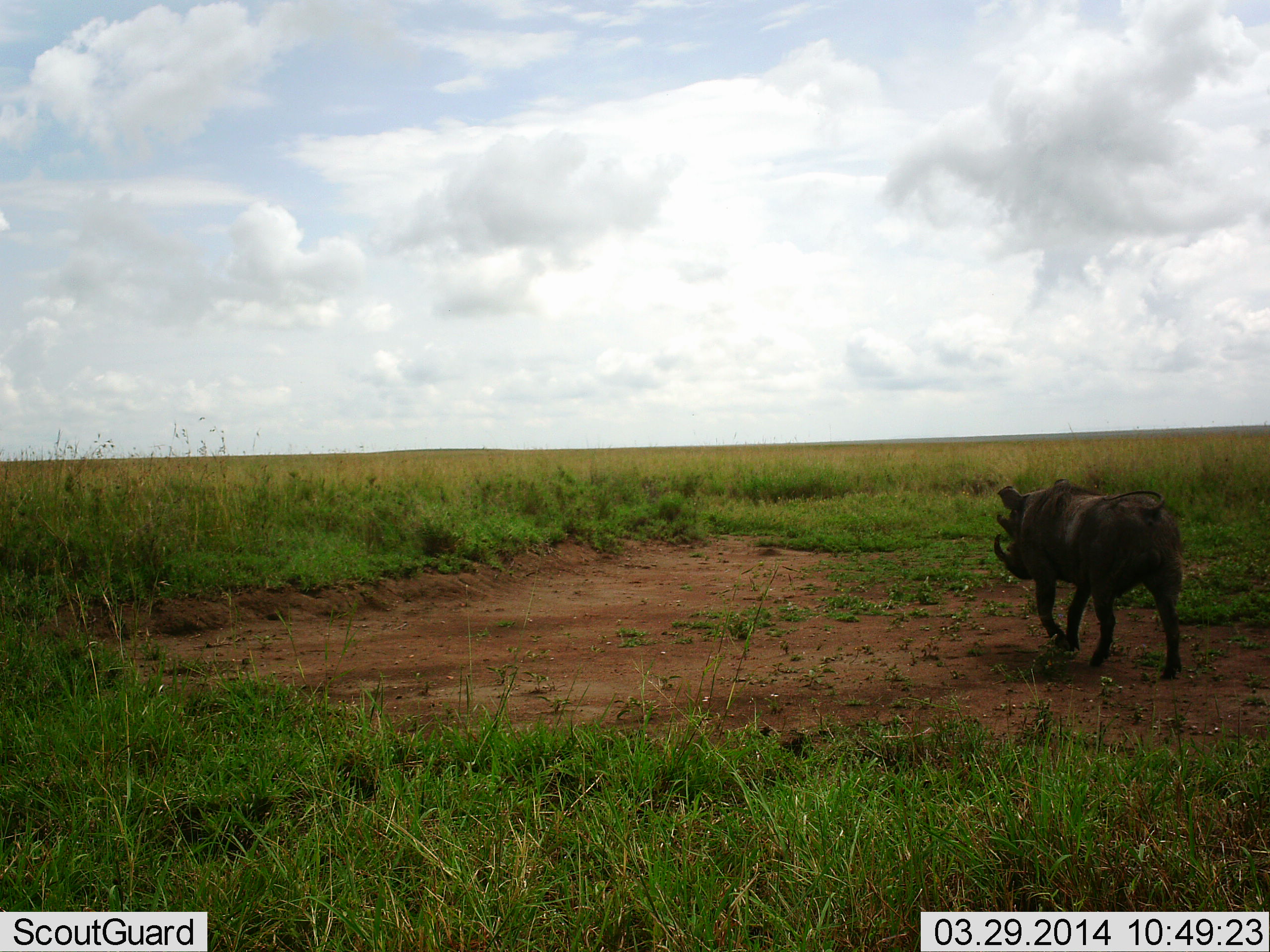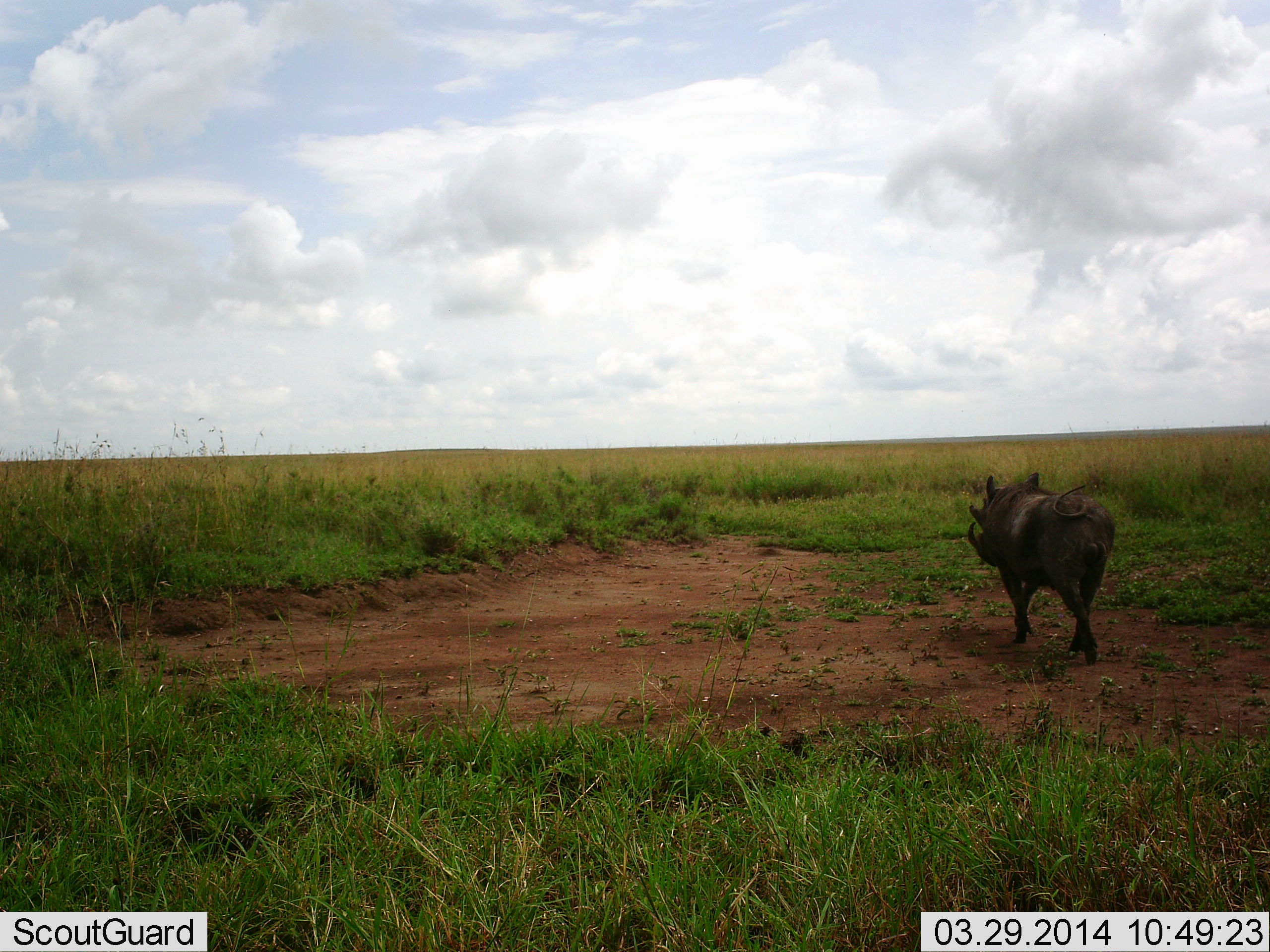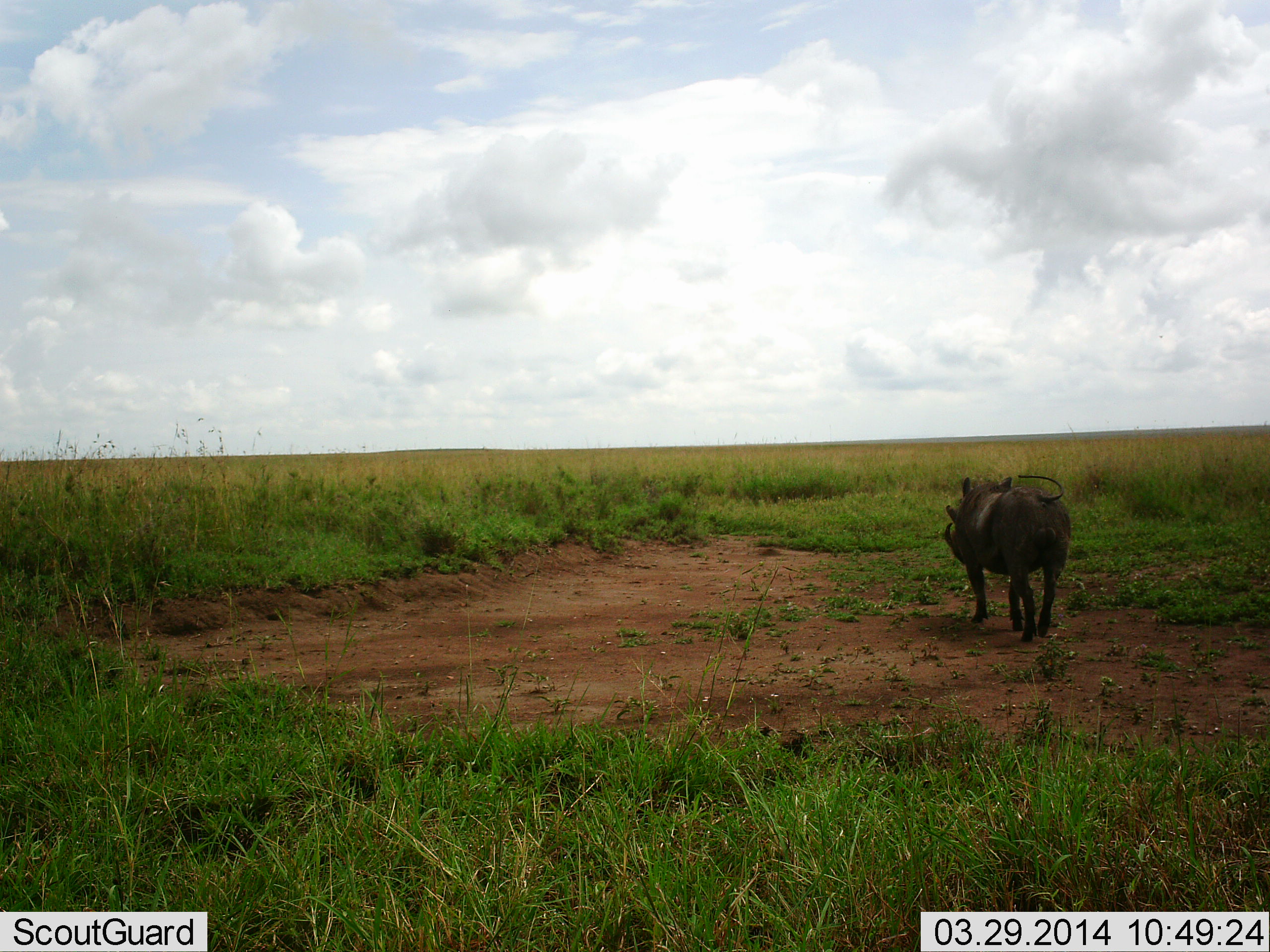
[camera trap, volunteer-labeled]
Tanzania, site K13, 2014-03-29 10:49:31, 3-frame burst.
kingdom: Animalia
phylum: Chordata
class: Mammalia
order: Artiodactyla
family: Suidae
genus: Phacochoerus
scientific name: Phacochoerus africanus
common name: warthog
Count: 1.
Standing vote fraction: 6%.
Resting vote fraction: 0%.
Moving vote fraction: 96%.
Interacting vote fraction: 0%.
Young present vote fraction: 0%.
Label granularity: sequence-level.